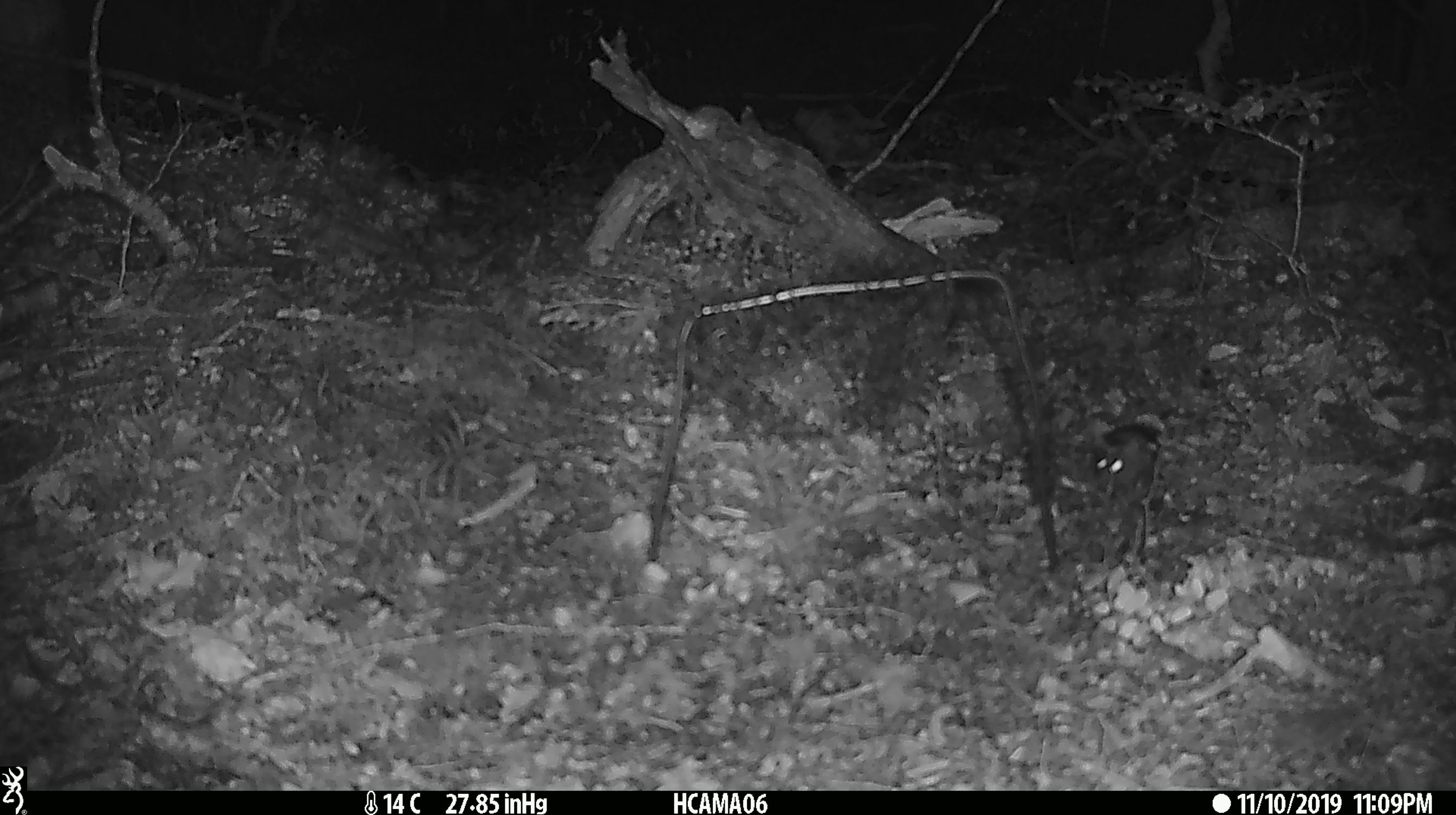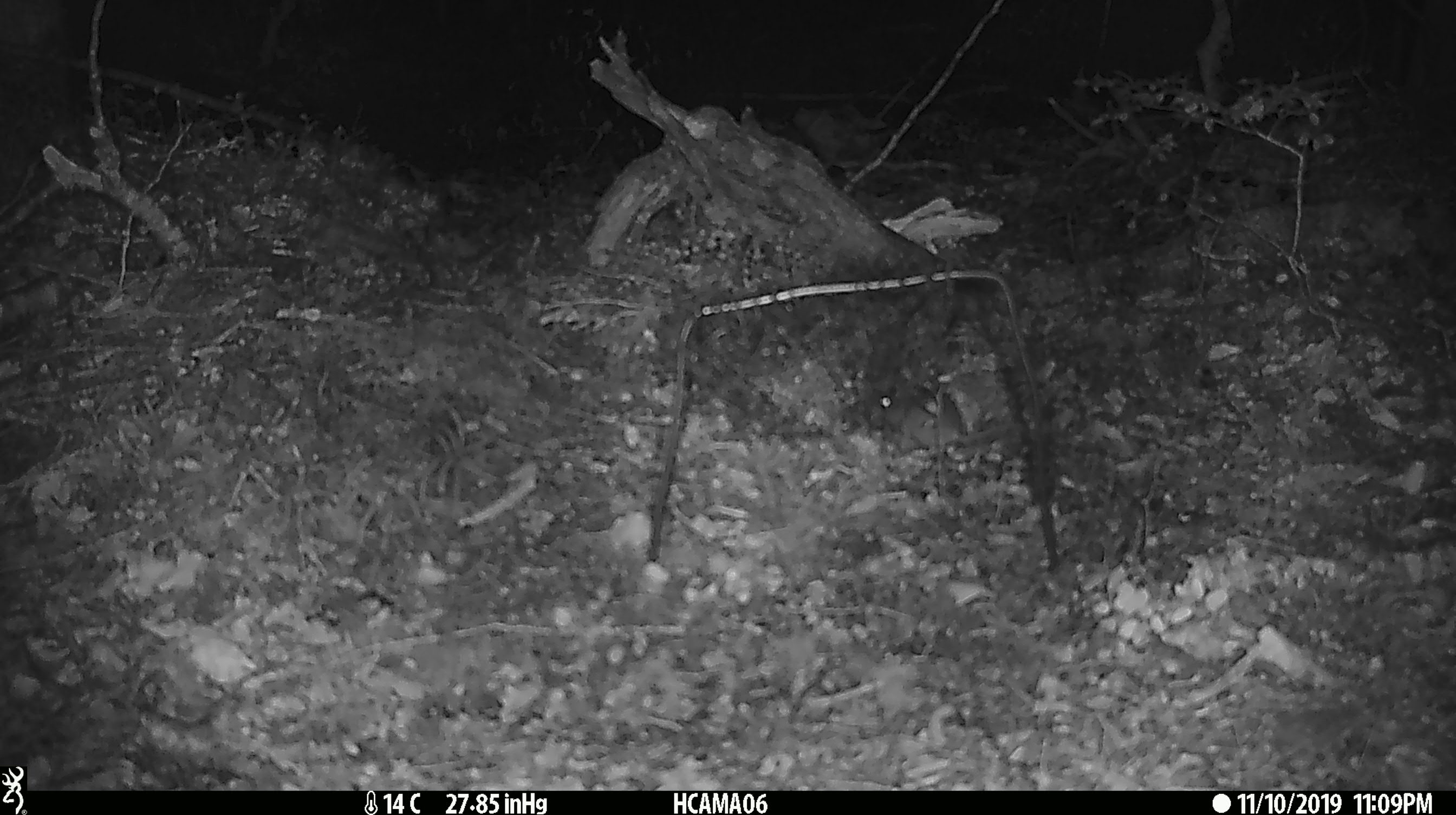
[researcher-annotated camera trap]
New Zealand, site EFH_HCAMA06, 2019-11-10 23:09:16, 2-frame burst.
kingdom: Animalia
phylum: Chordata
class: Mammalia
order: Rodentia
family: Muridae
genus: Mus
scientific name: Mus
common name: mouse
Mouse (Mus).